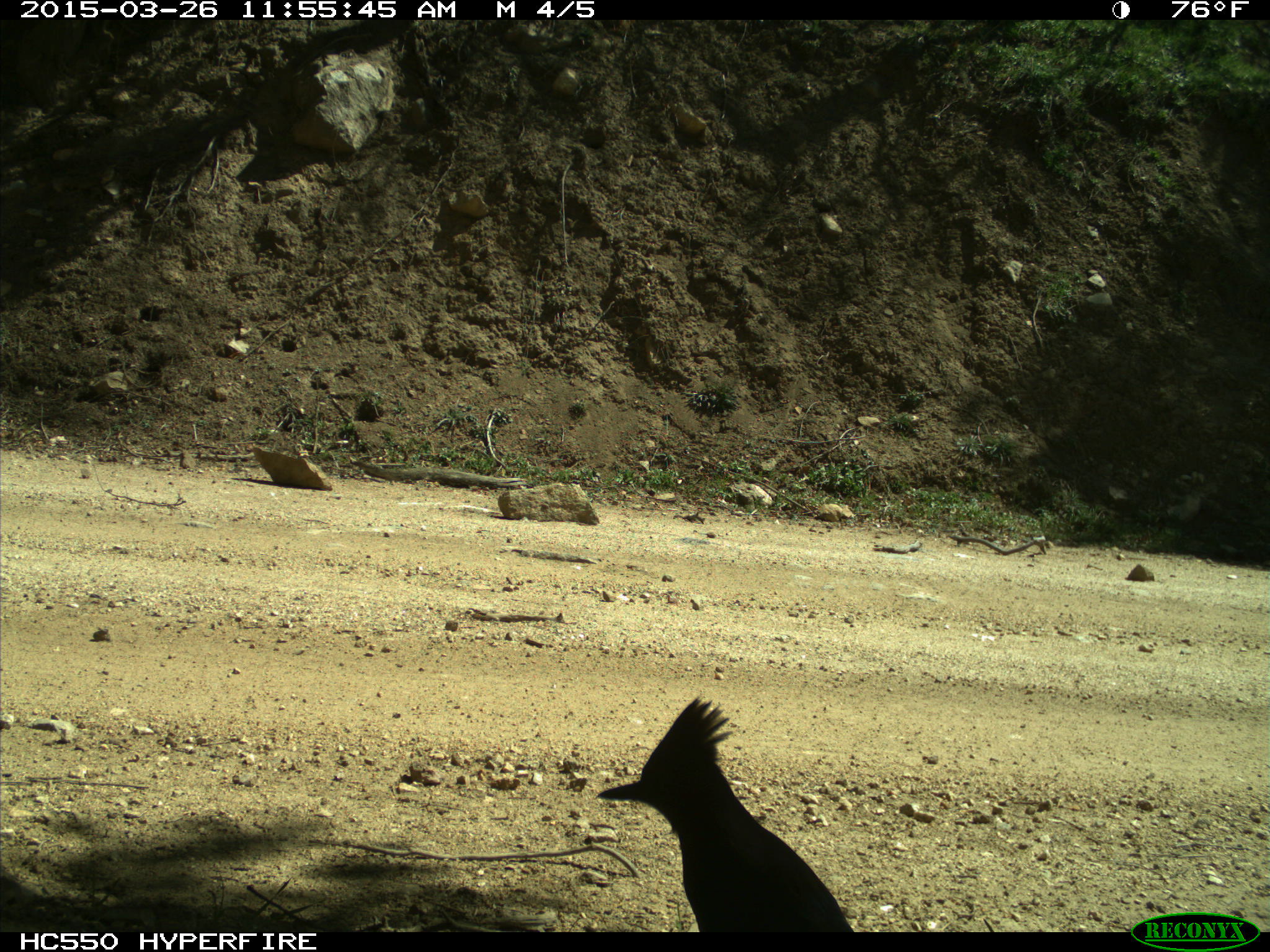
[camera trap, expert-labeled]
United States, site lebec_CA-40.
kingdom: Animalia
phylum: Chordata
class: Aves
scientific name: Aves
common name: birds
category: unidentified bird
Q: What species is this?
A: Unidentified bird (birds) (Aves).